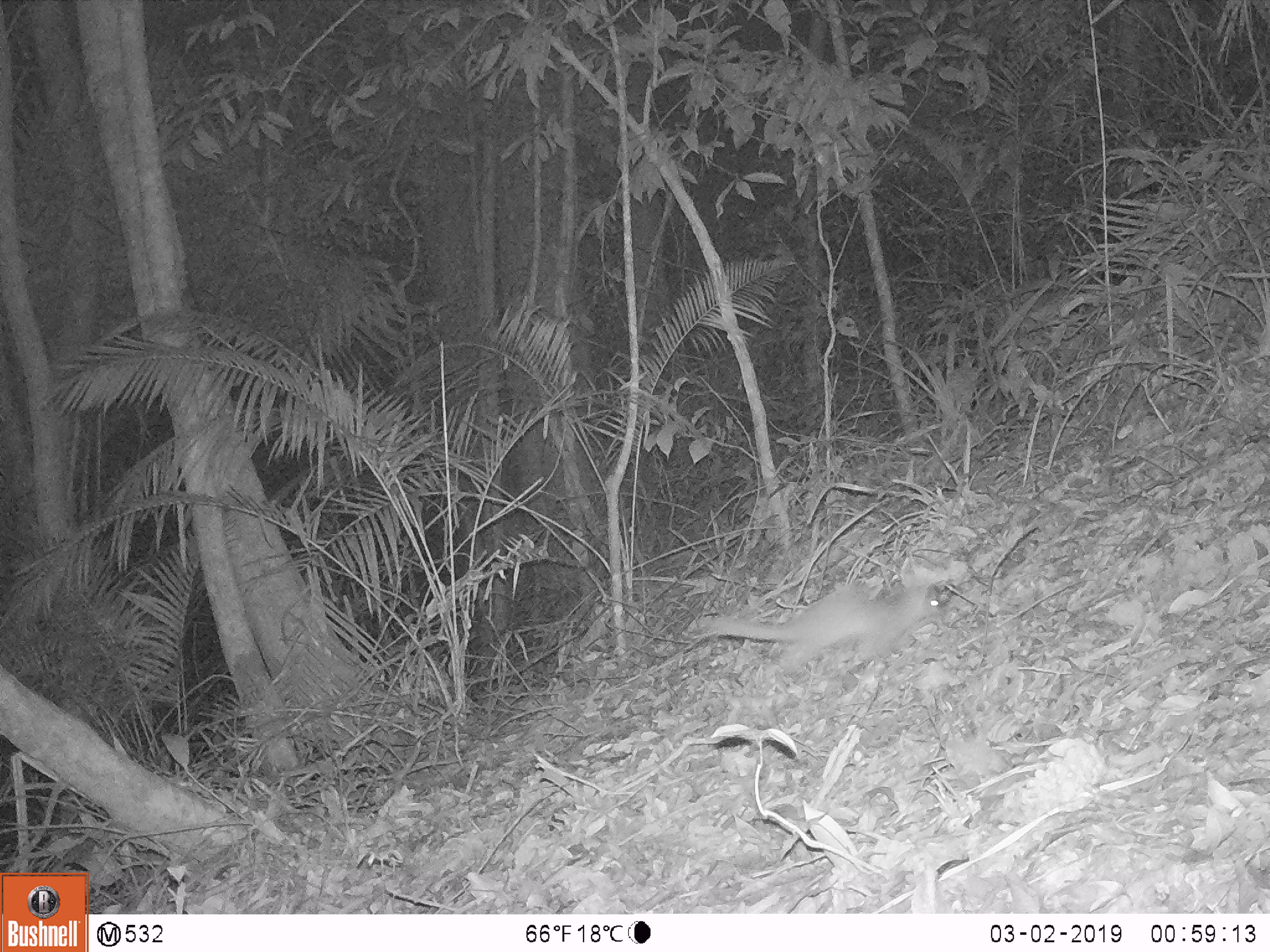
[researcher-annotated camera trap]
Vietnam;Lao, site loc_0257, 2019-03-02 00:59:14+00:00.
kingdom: Animalia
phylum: Chordata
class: Mammalia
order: Carnivora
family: Mustelidae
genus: Melogale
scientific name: Melogale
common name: ferret badger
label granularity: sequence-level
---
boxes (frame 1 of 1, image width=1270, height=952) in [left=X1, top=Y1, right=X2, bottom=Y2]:
ferret badger: [left=695, top=578, right=950, bottom=674]